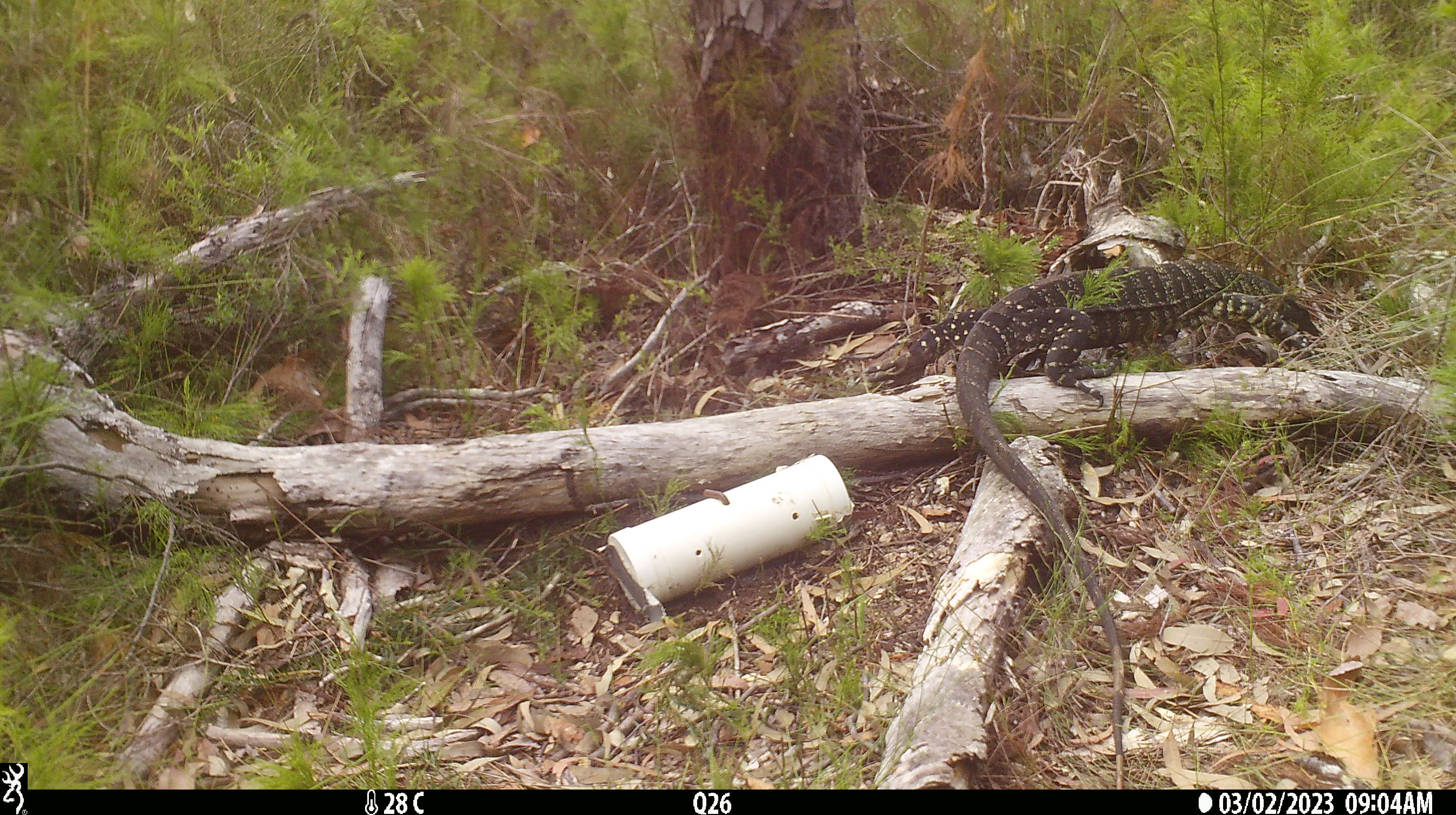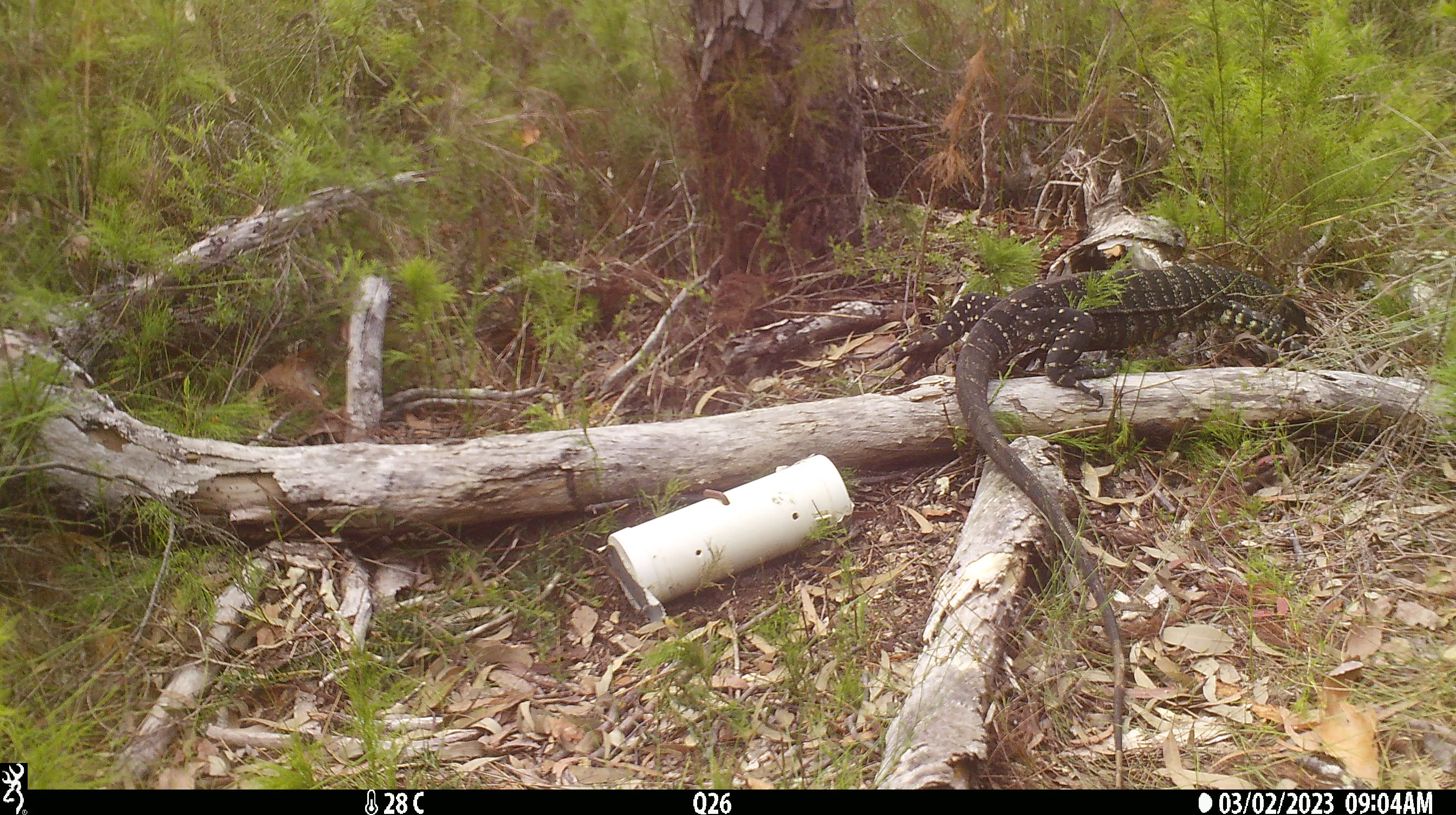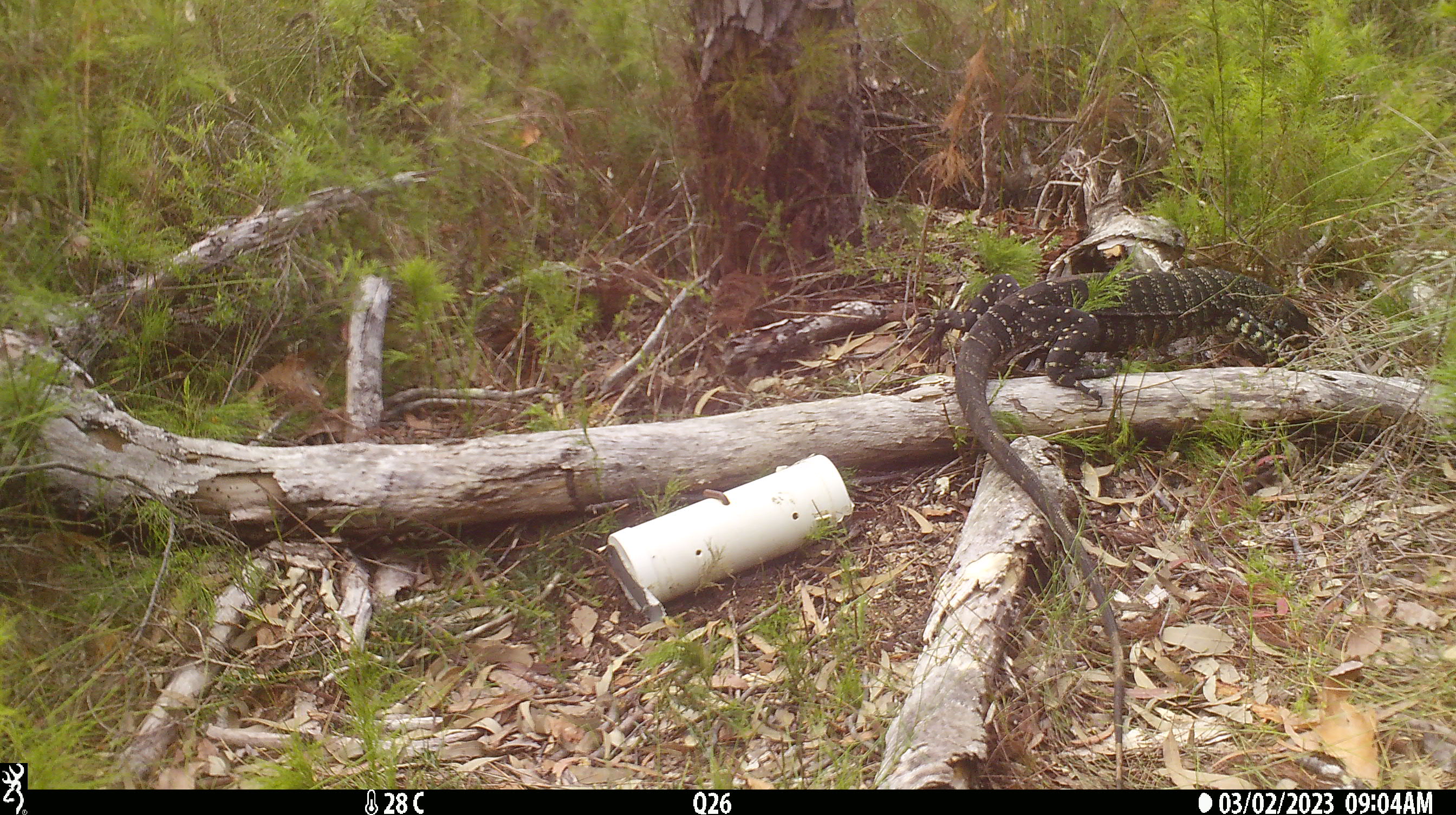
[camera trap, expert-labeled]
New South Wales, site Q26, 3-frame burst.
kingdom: Animalia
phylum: Chordata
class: Reptilia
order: Squamata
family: Varanidae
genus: Varanus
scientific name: Varanus varius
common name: lace monitor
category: goanna